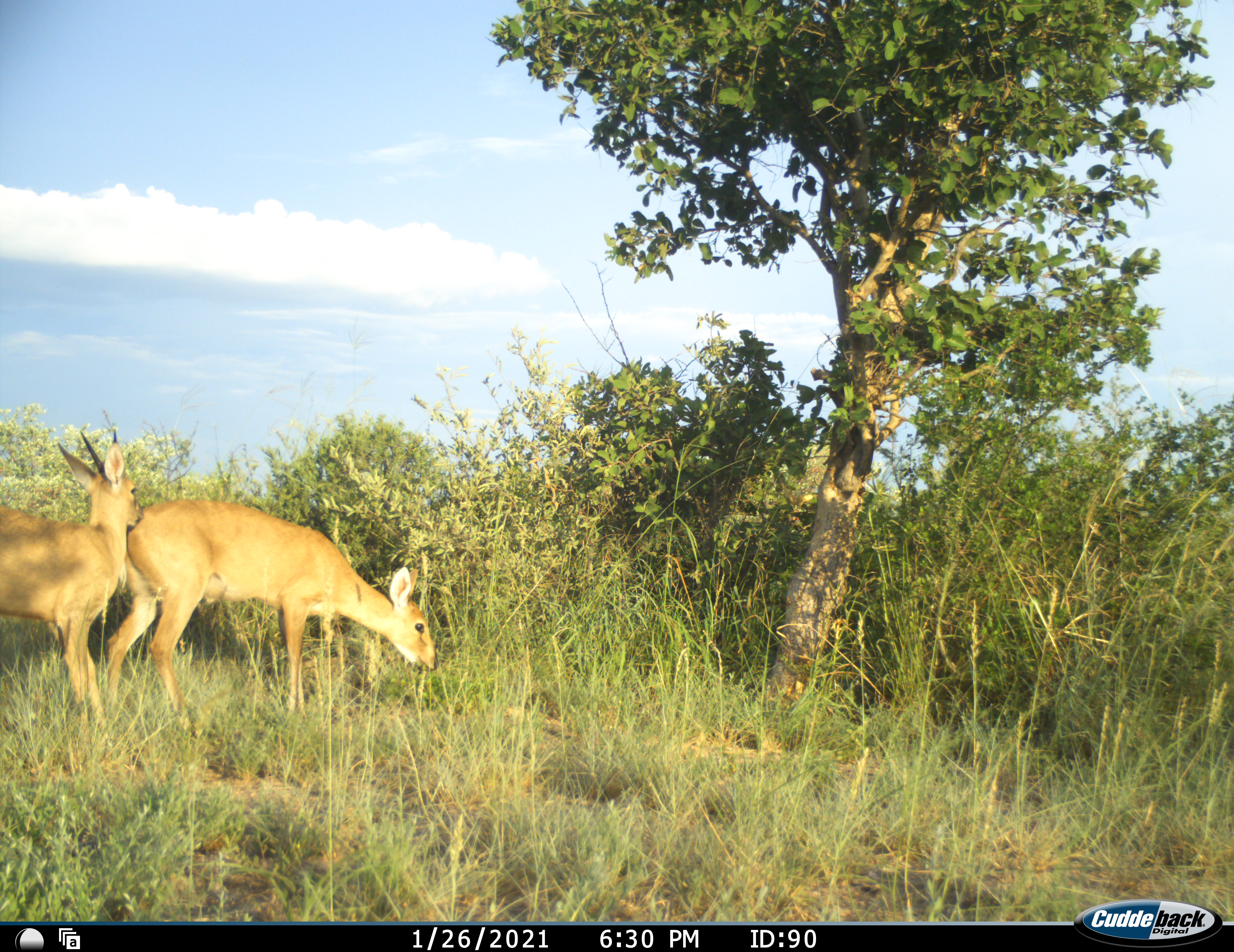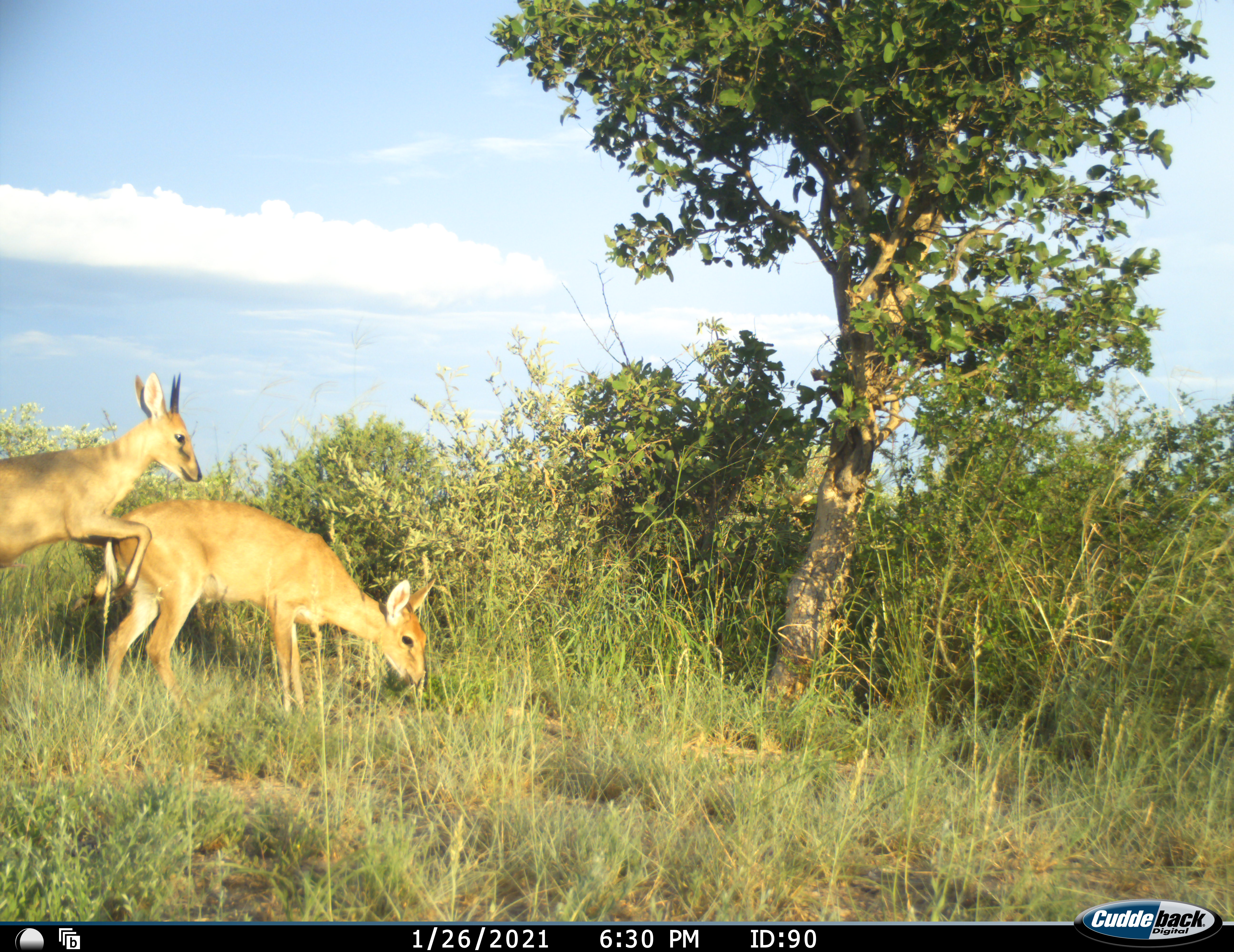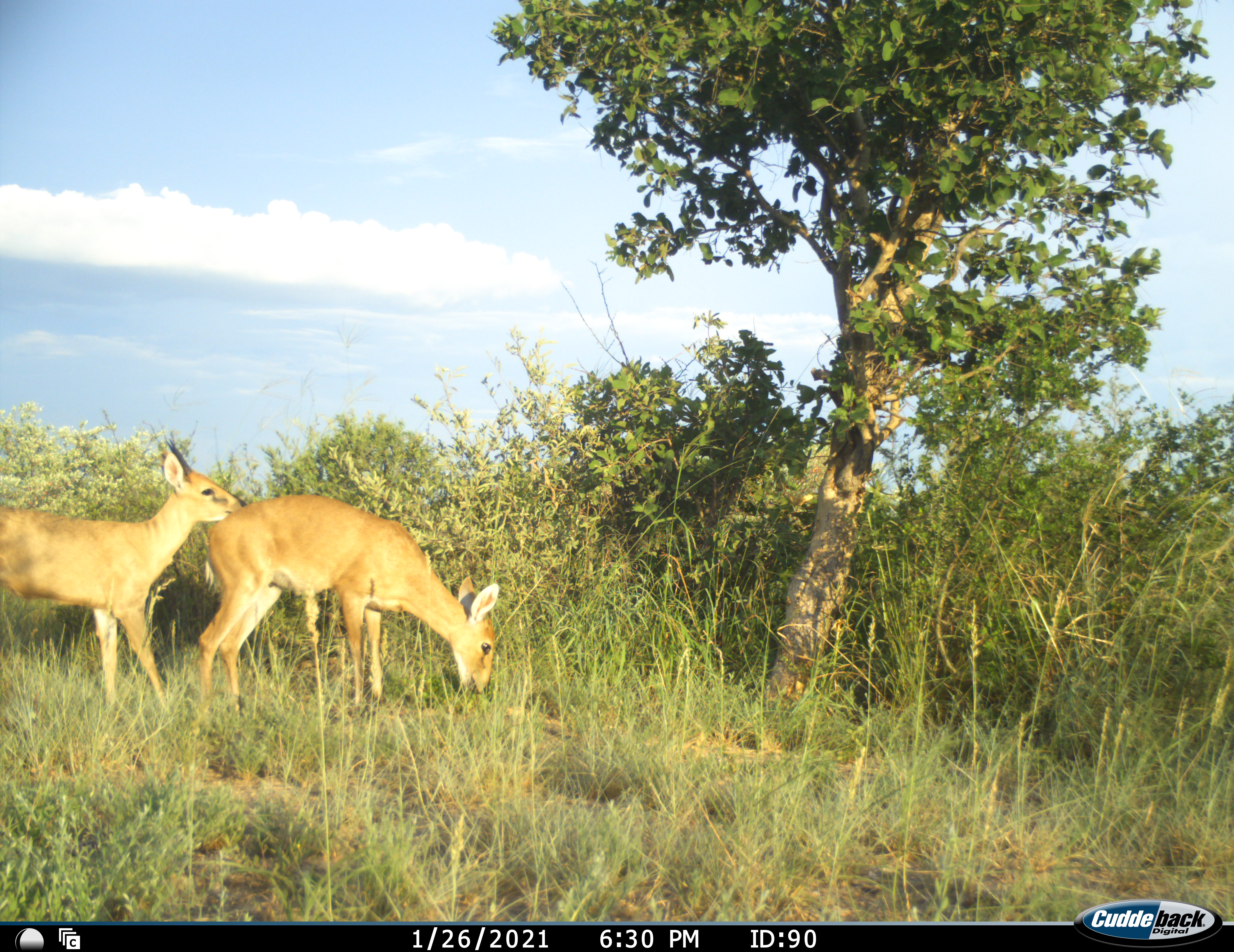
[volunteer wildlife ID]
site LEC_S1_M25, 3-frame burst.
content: unidentified animal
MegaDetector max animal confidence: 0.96